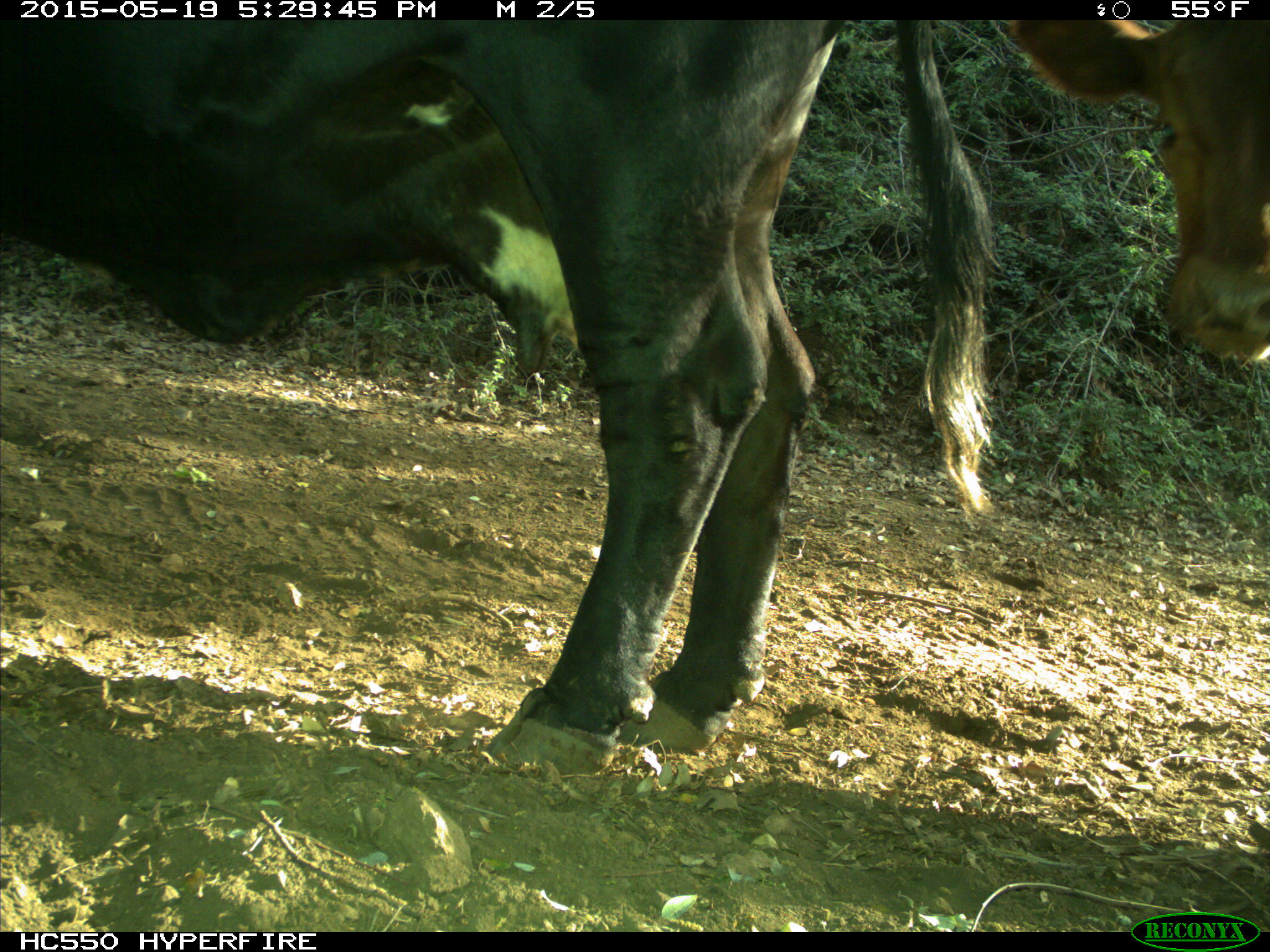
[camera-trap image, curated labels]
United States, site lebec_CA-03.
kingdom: Animalia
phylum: Chordata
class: Mammalia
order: Artiodactyla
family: Bovidae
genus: Bos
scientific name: Bos taurus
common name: domestic cow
Bos taurus (domestic cow).